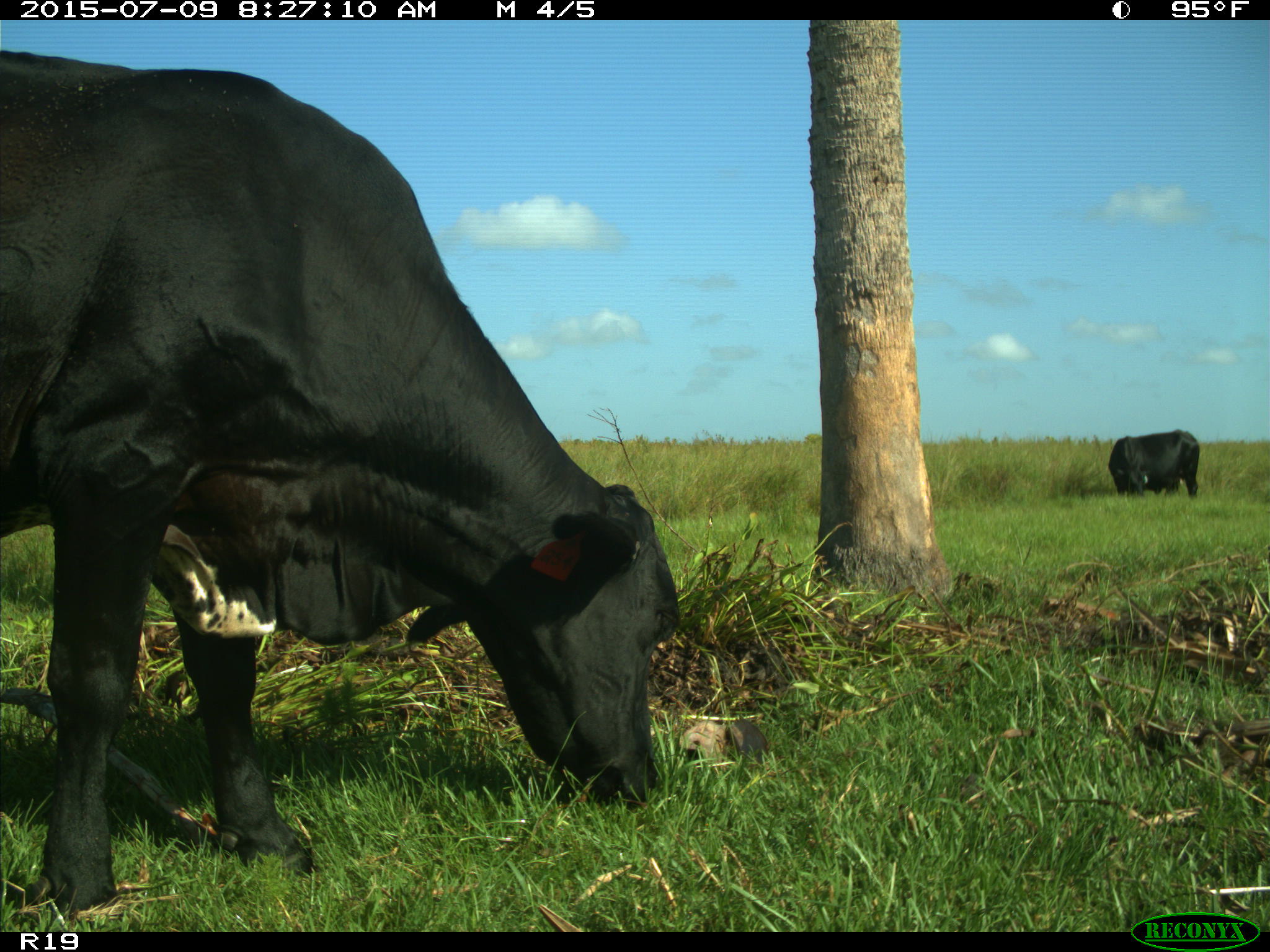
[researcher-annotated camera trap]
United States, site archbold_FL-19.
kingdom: Animalia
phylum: Chordata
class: Mammalia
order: Artiodactyla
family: Bovidae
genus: Bos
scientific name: Bos taurus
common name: domestic cow